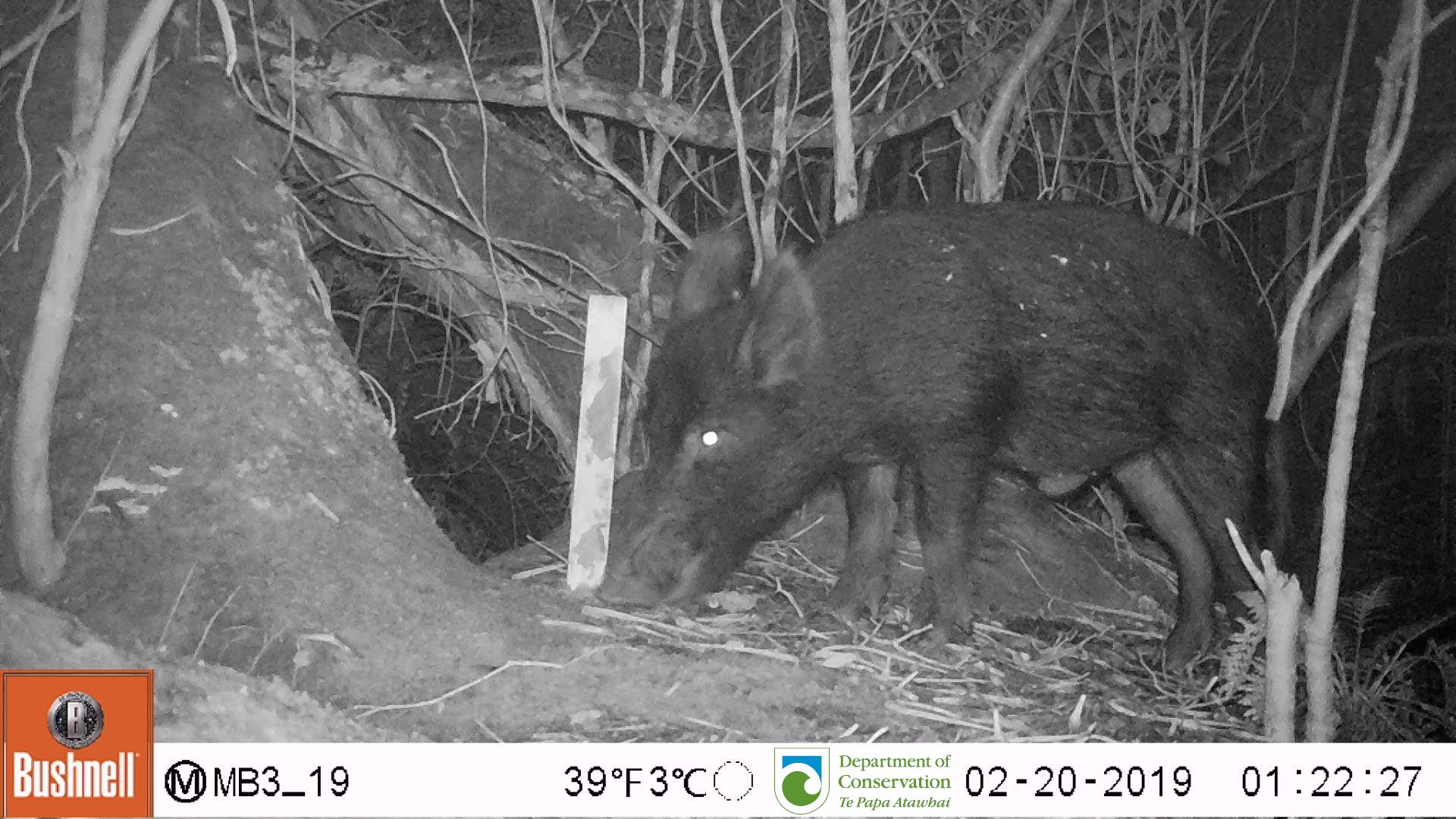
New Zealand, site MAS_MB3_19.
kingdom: Animalia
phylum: Chordata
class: Mammalia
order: Artiodactyla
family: Suidae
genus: Sus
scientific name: Sus scrofa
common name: pig